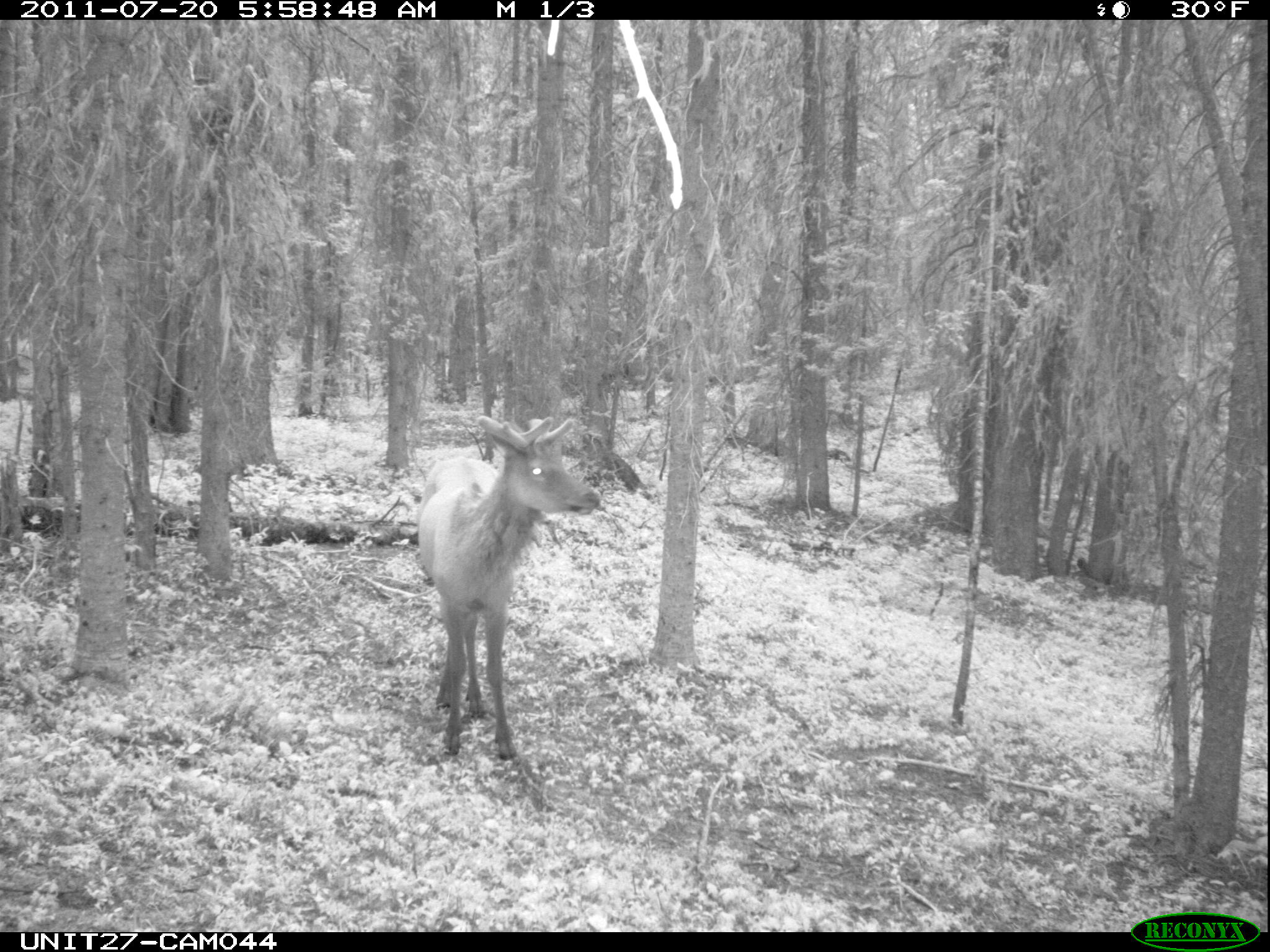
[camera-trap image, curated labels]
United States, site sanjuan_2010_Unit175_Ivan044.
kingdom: Animalia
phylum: Chordata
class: Mammalia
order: Artiodactyla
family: Cervidae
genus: Cervus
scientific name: Cervus elaphus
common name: red deer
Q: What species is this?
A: Cervus elaphus (red deer).